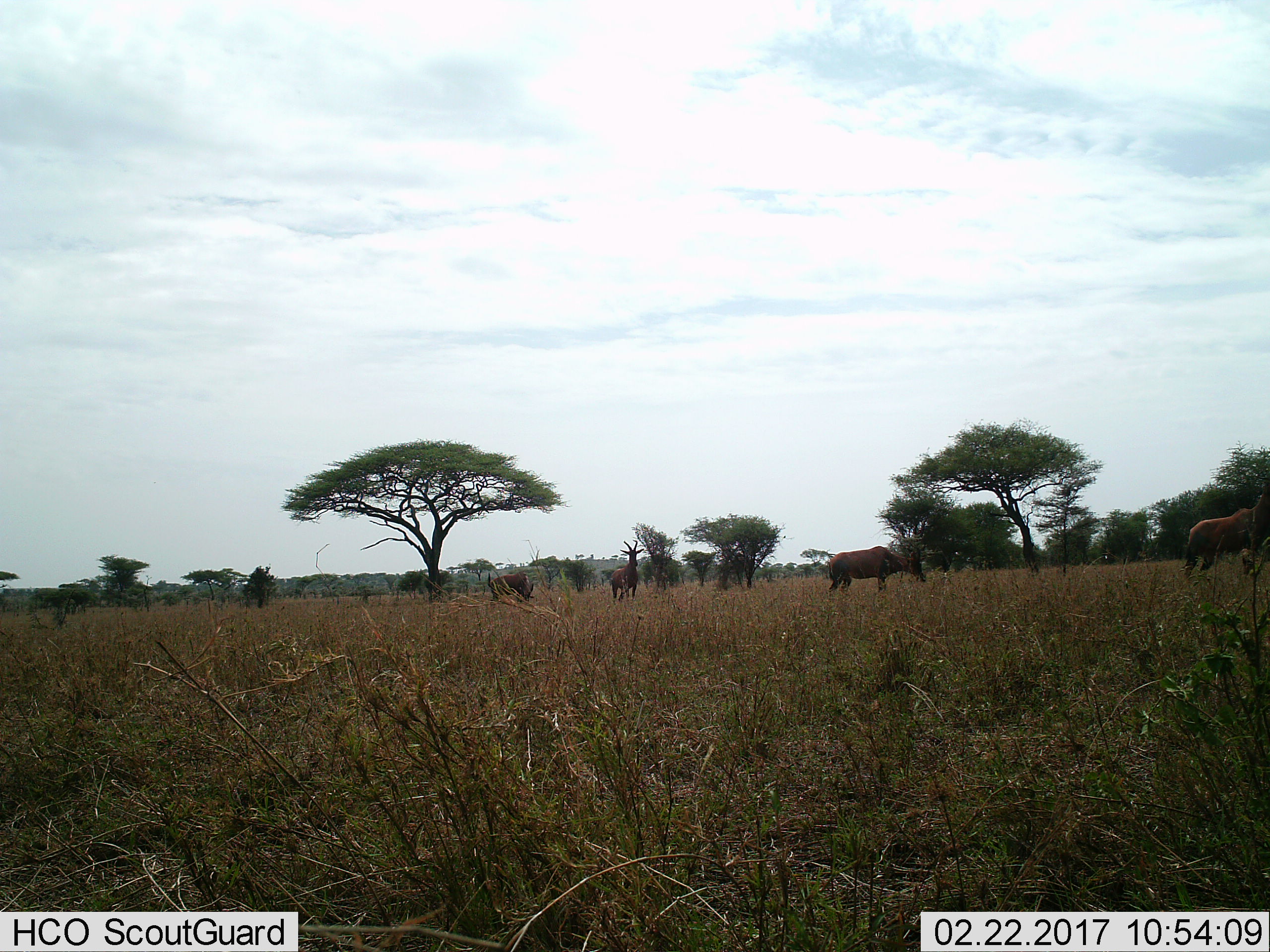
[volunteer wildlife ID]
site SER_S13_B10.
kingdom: Animalia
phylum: Chordata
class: Mammalia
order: Artiodactyla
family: Bovidae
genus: Damaliscus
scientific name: Damaliscus lunatus jimela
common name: topi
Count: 4.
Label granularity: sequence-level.